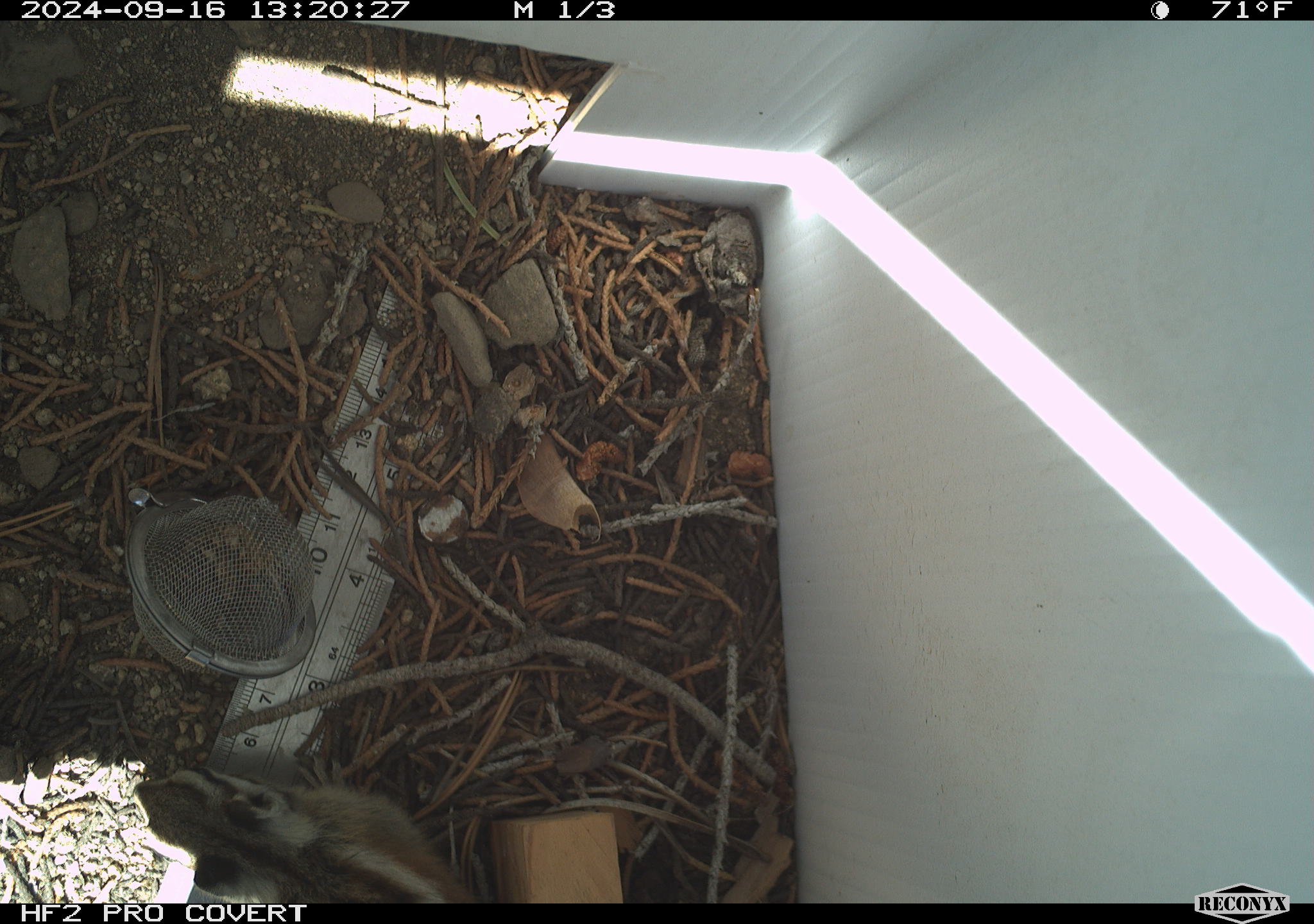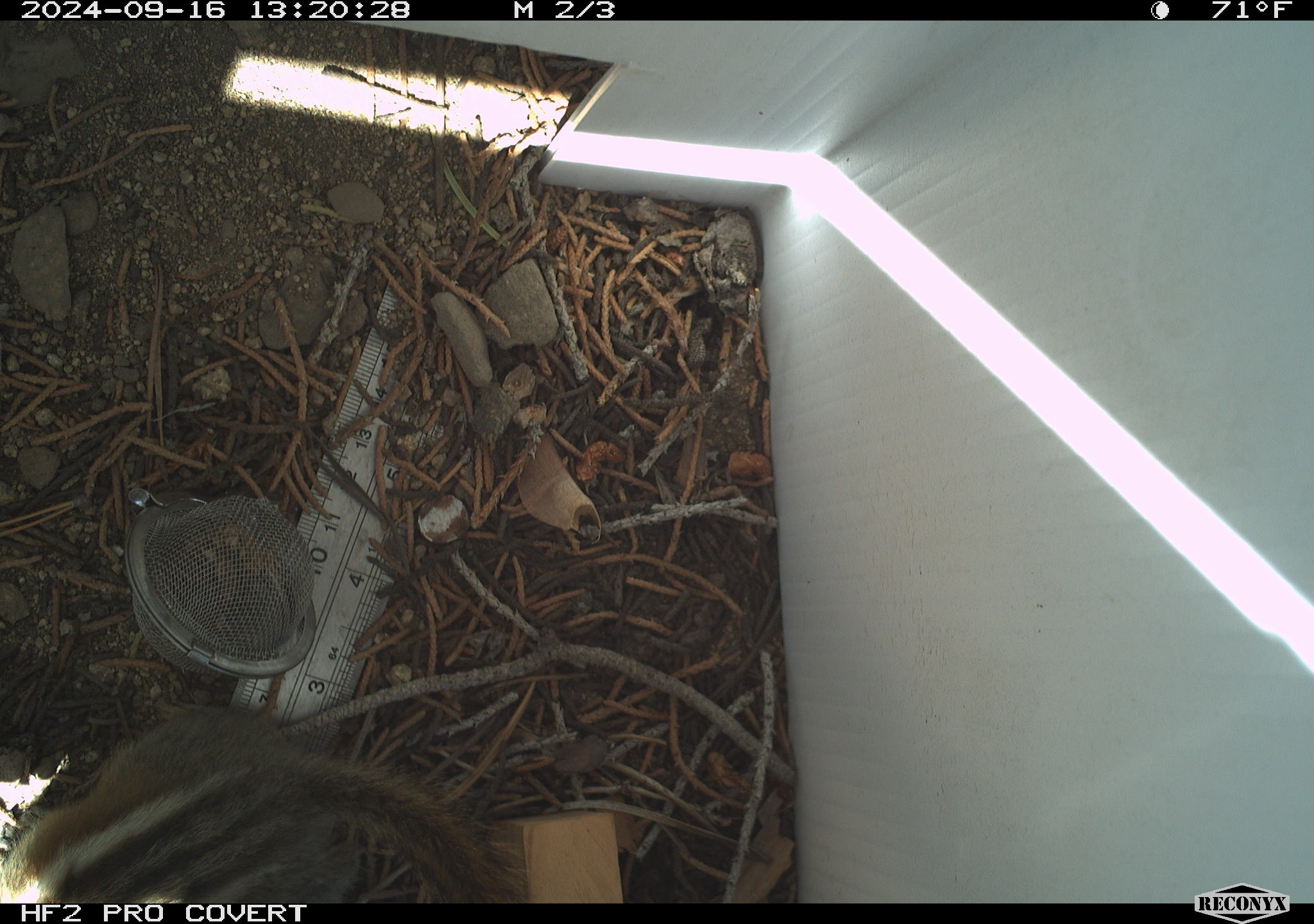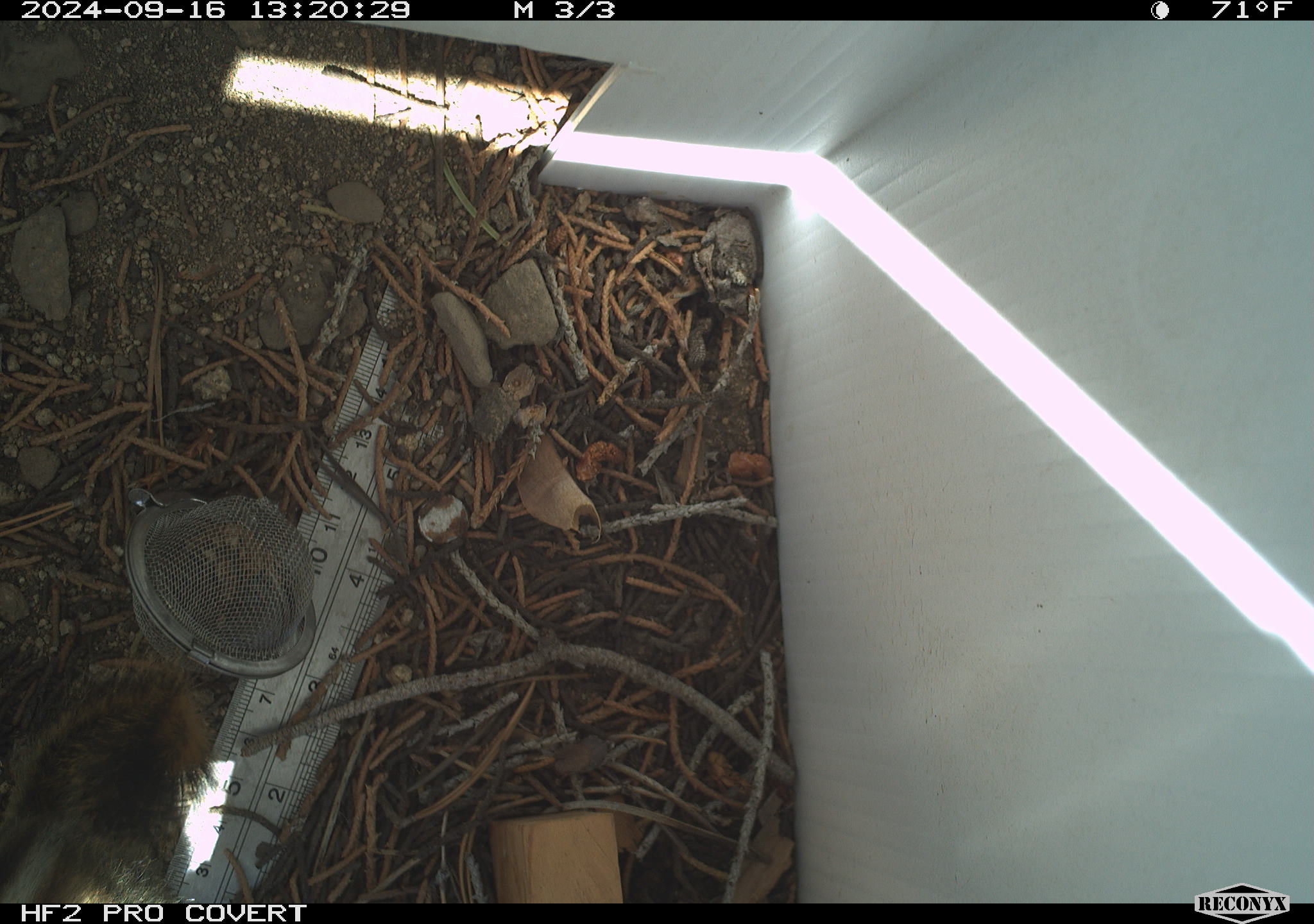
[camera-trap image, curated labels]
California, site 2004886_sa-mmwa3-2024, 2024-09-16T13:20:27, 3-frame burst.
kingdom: Animalia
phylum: Chordata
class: Mammalia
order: Rodentia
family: Sciuridae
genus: Neotamias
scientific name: Neotamias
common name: western chipmunks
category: neotamias species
Neotamias species (western chipmunks) (Neotamias).